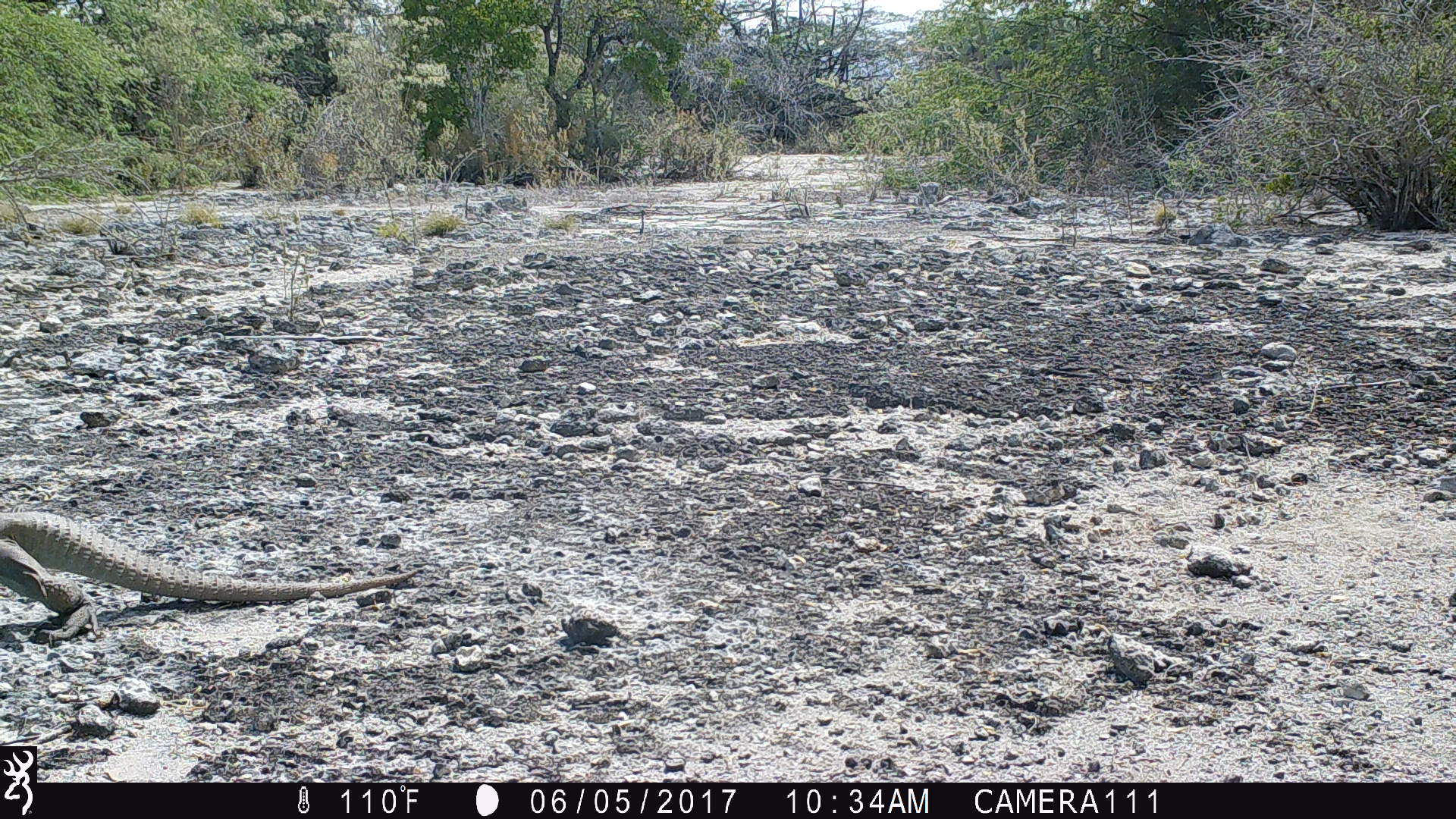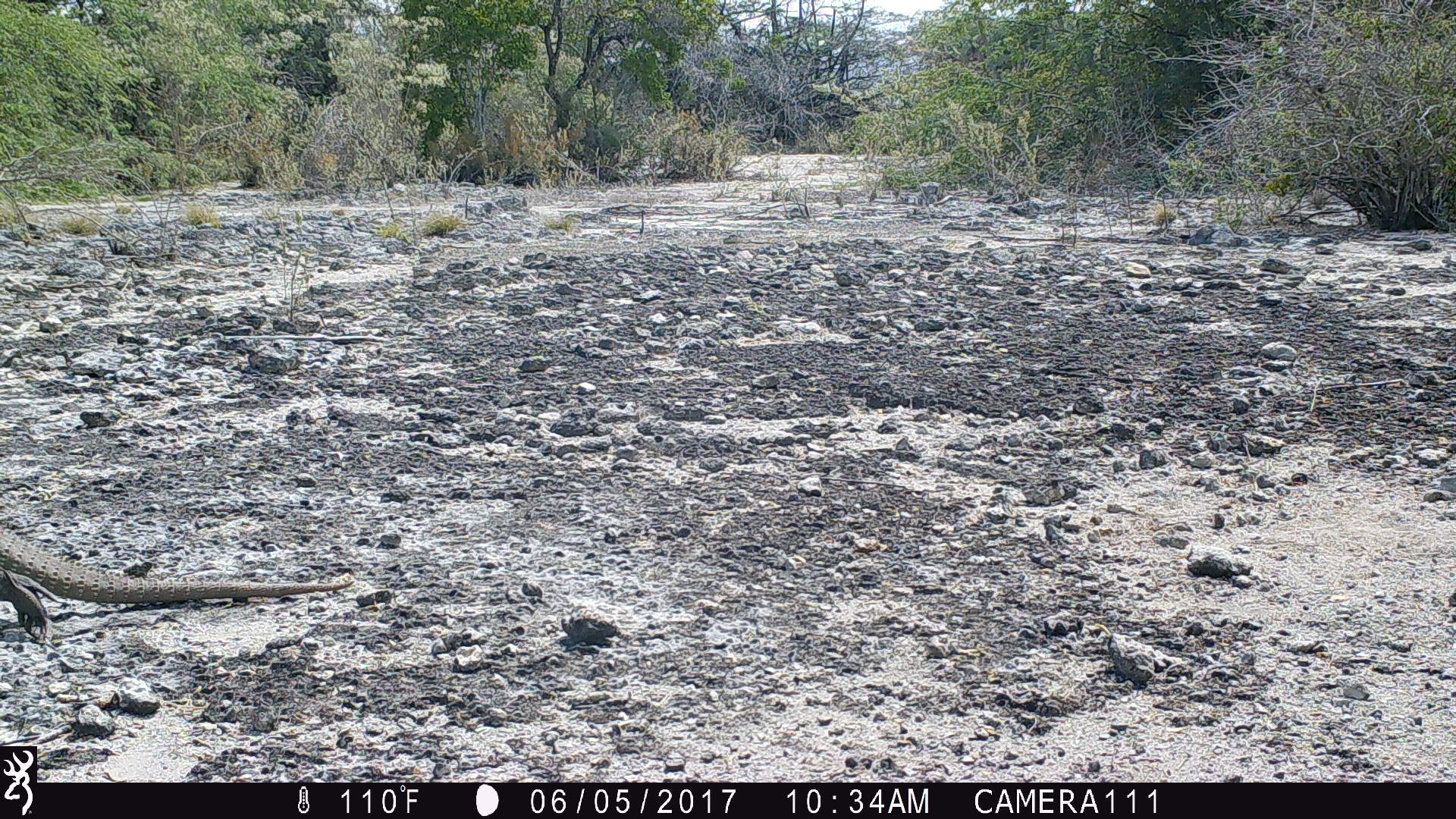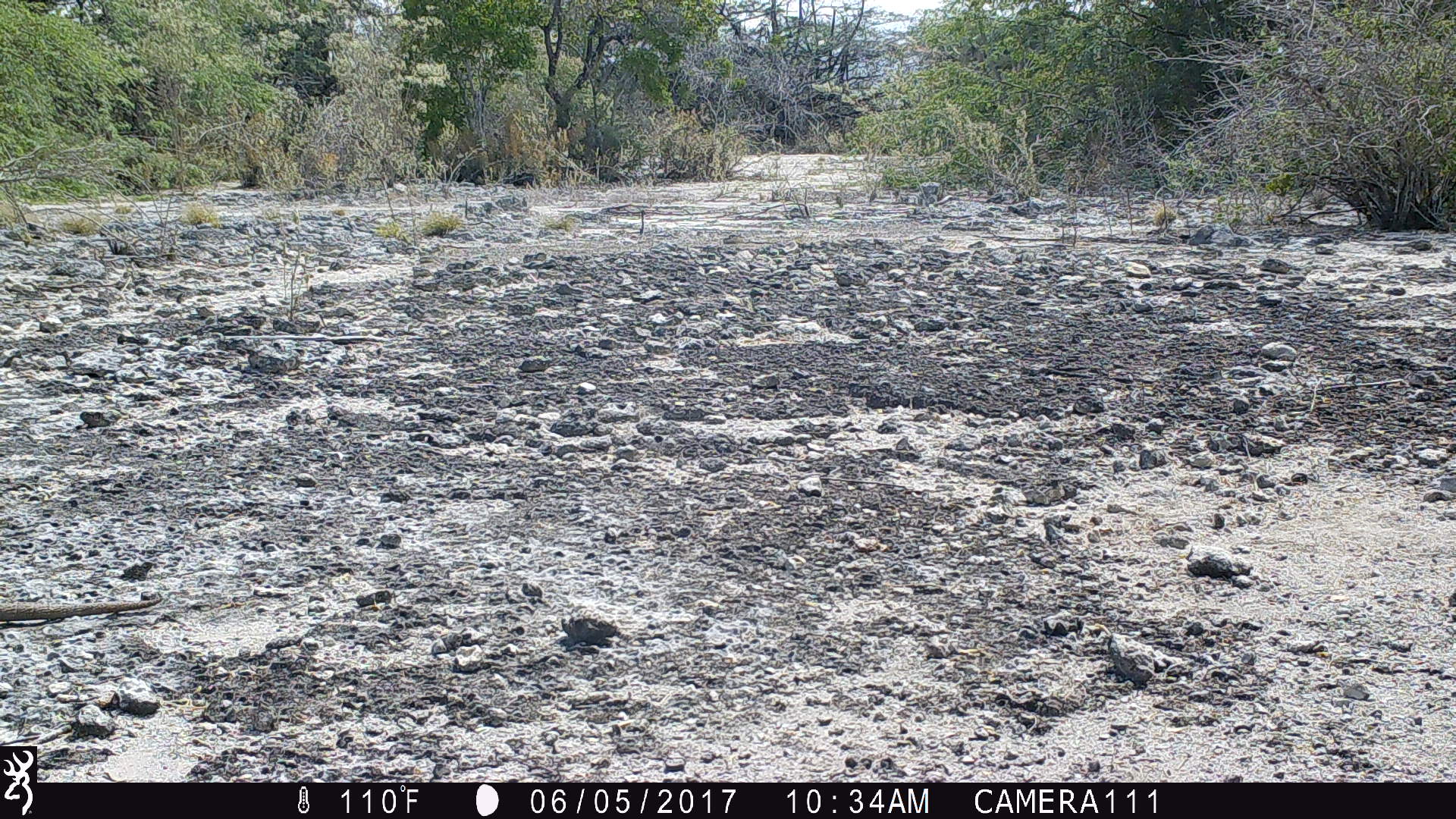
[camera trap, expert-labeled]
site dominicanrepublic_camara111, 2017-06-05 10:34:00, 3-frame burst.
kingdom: Animalia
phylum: Chordata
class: Reptilia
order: Squamata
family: Iguanidae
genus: Iguana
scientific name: Iguana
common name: typical iguanas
Iguana (typical iguanas).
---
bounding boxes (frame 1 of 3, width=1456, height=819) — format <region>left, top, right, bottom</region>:
iguana: <region>0, 507, 423, 646</region>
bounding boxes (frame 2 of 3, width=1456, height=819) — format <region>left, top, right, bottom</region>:
iguana: <region>0, 519, 356, 644</region>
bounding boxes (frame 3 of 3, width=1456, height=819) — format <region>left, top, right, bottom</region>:
iguana: <region>0, 591, 171, 628</region>